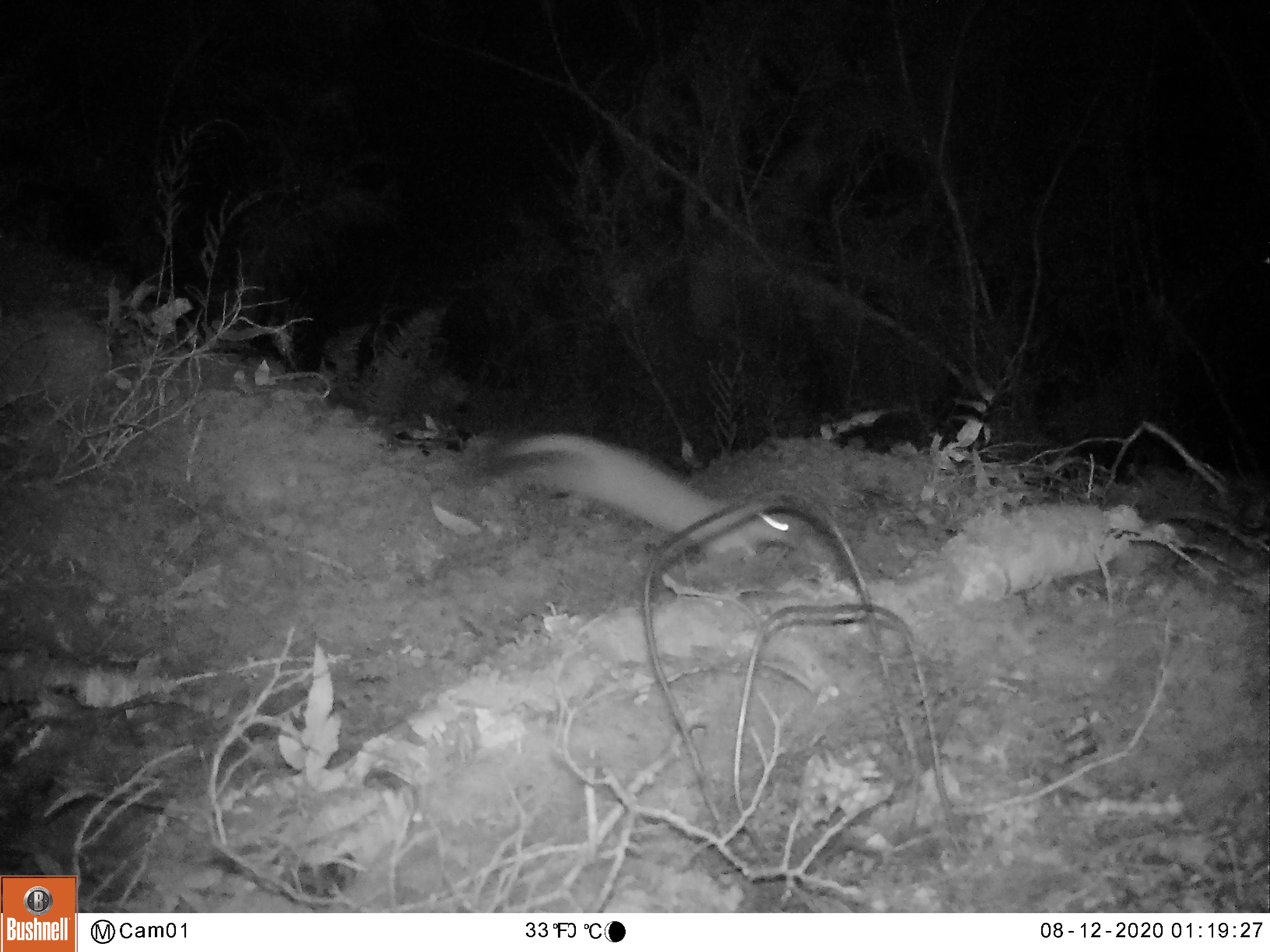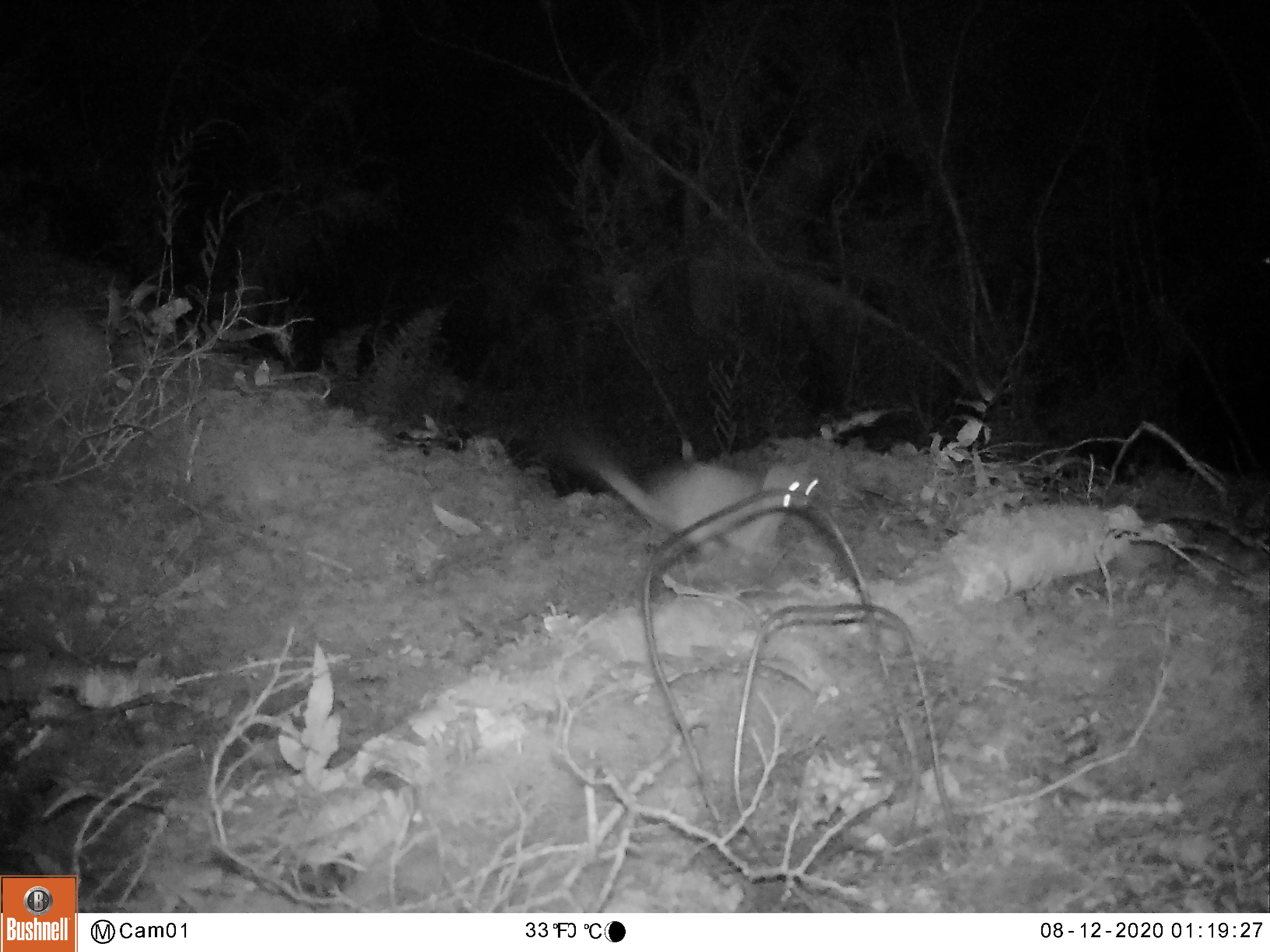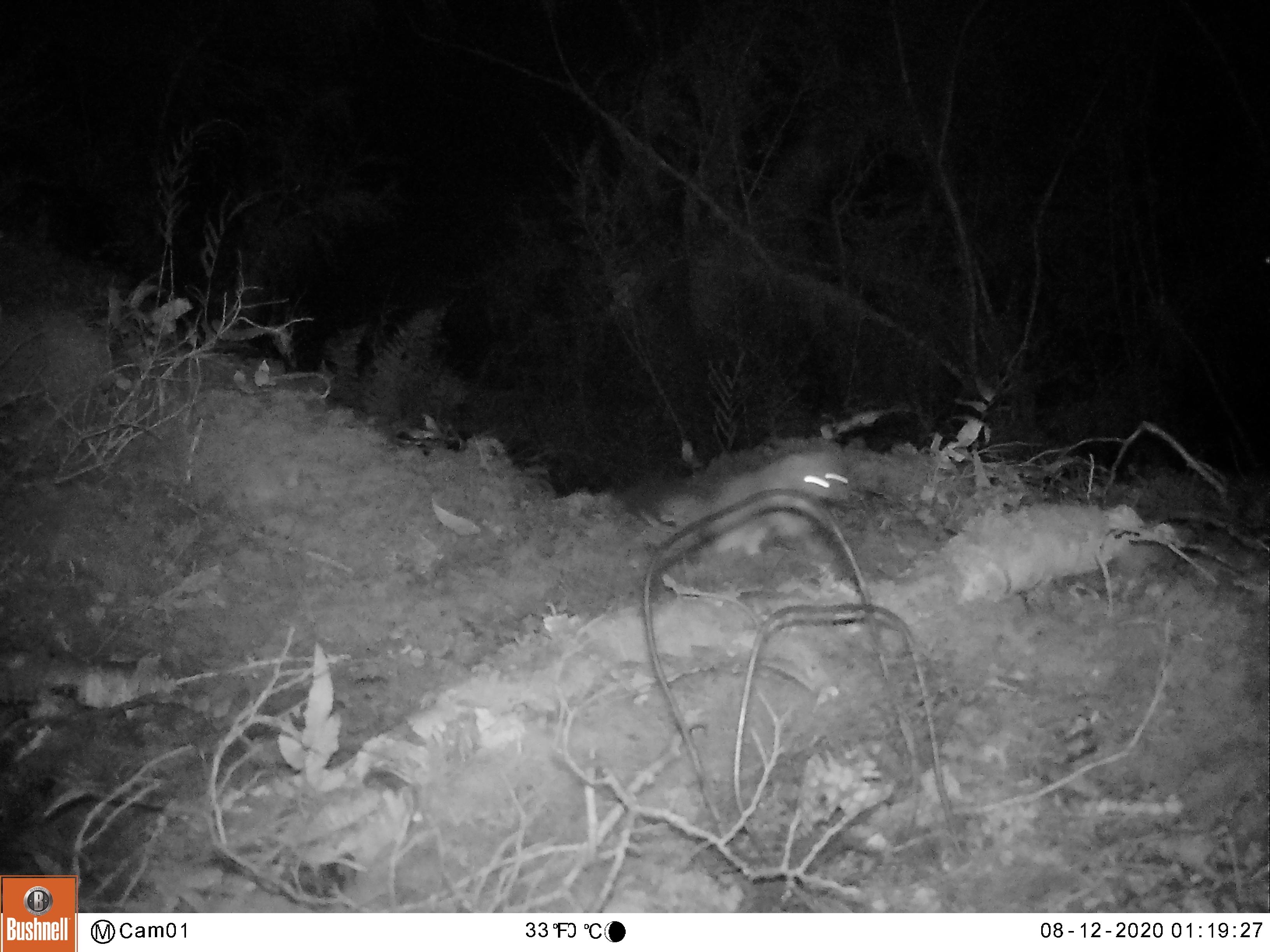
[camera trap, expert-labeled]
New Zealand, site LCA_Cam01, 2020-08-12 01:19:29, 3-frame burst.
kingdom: Animalia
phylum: Chordata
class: Mammalia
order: Carnivora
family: Mustelidae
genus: Mustela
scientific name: Mustela erminea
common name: stoat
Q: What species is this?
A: Stoat (Mustela erminea).